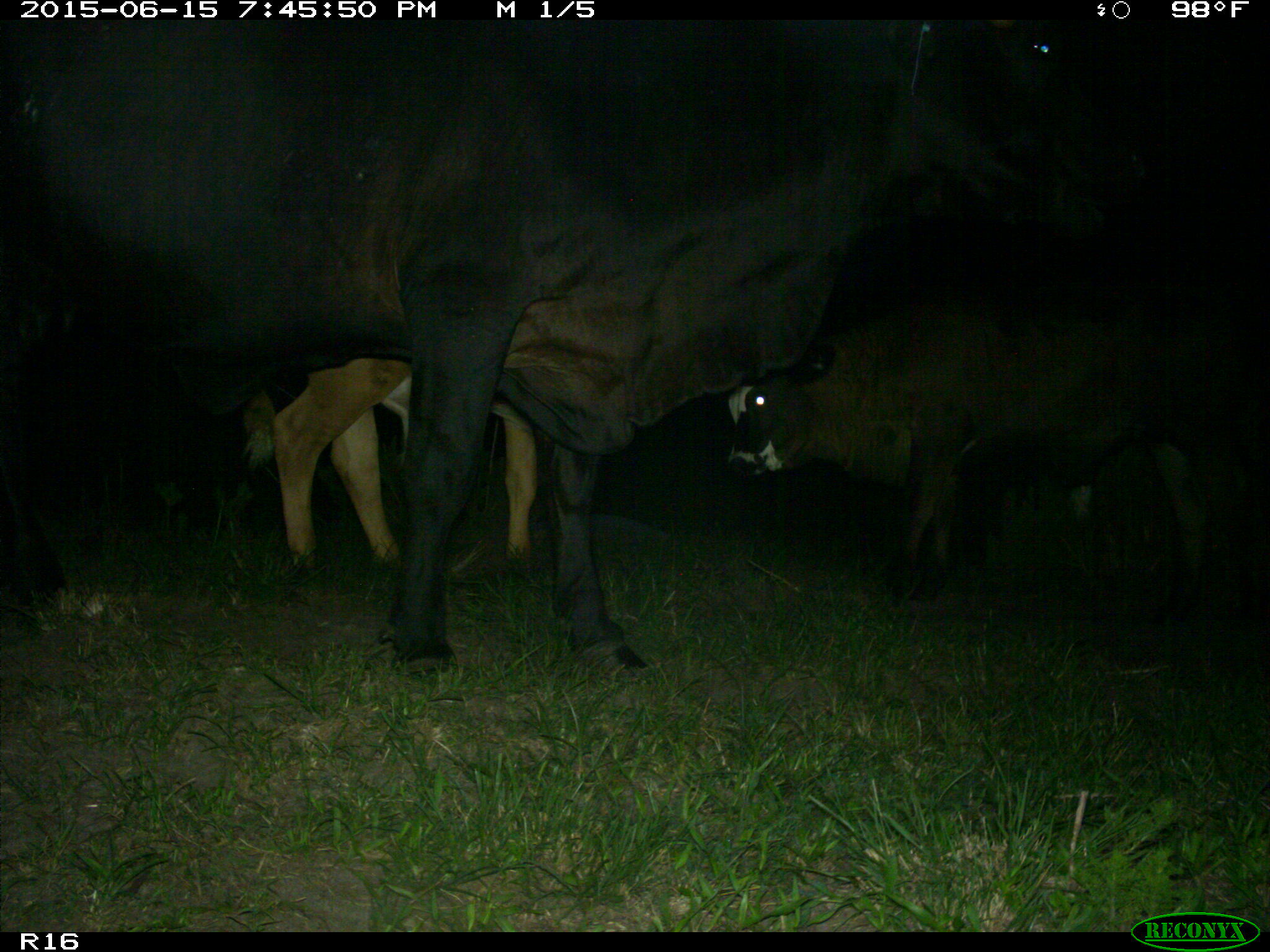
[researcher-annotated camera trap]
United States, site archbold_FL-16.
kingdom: Animalia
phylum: Chordata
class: Mammalia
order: Artiodactyla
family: Bovidae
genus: Bos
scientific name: Bos taurus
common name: domestic cow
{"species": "Bos taurus (domestic cow)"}